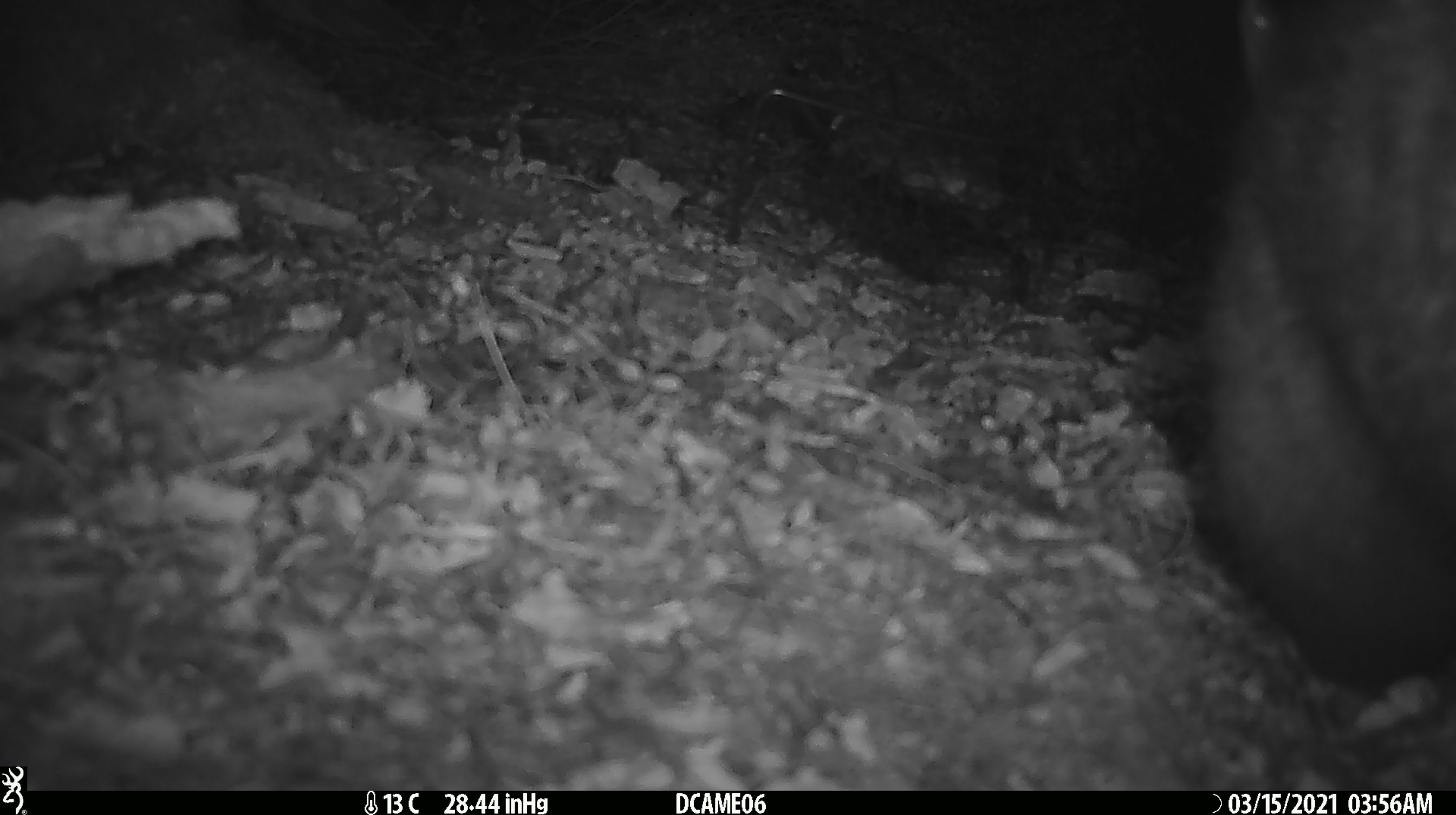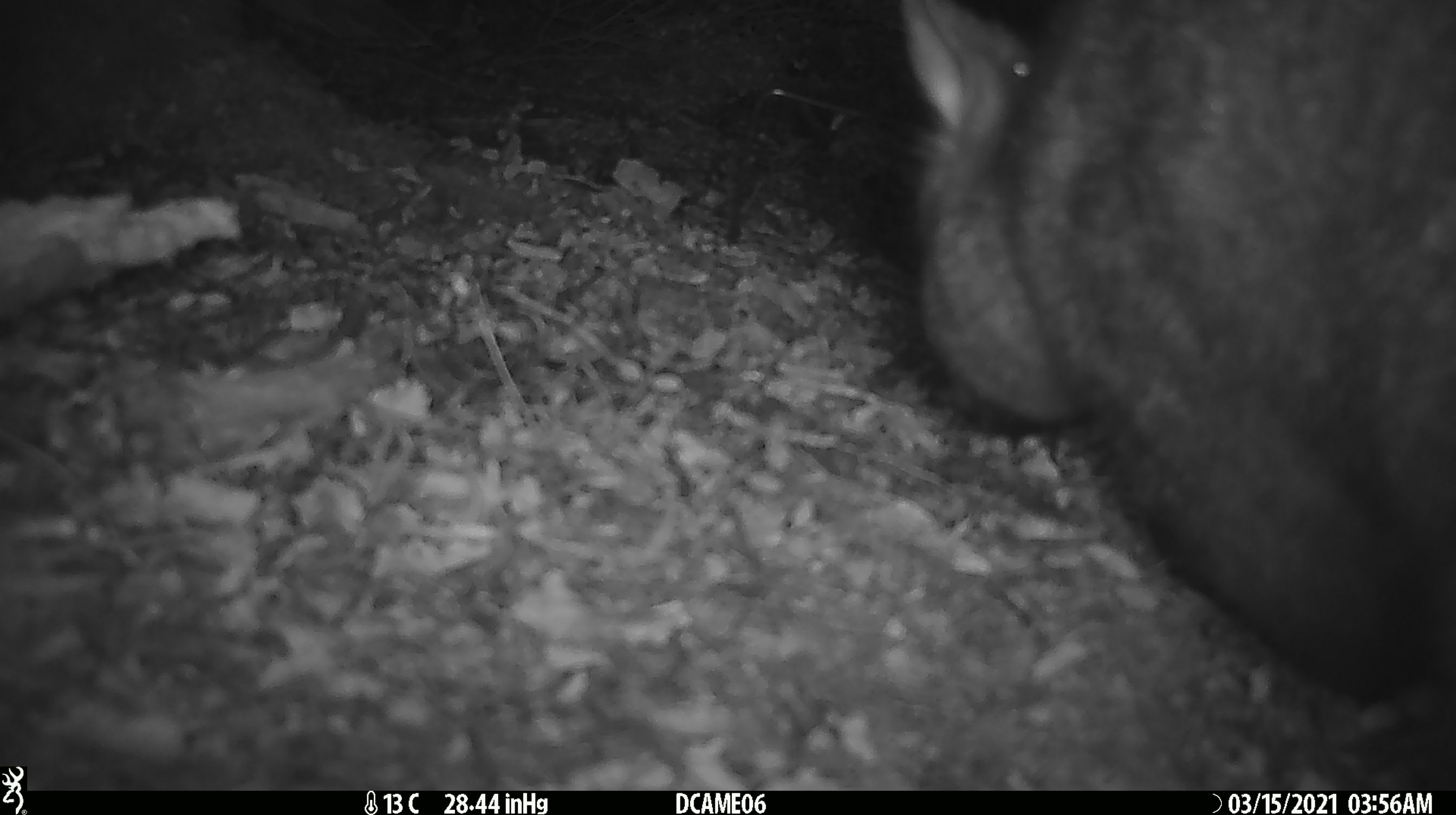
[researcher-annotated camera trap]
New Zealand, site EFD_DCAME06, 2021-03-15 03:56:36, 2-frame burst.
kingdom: Animalia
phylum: Chordata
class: Mammalia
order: Diprotodontia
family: Phalangeridae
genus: Trichosurus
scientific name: Trichosurus vulpecula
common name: common brushtail possum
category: possum